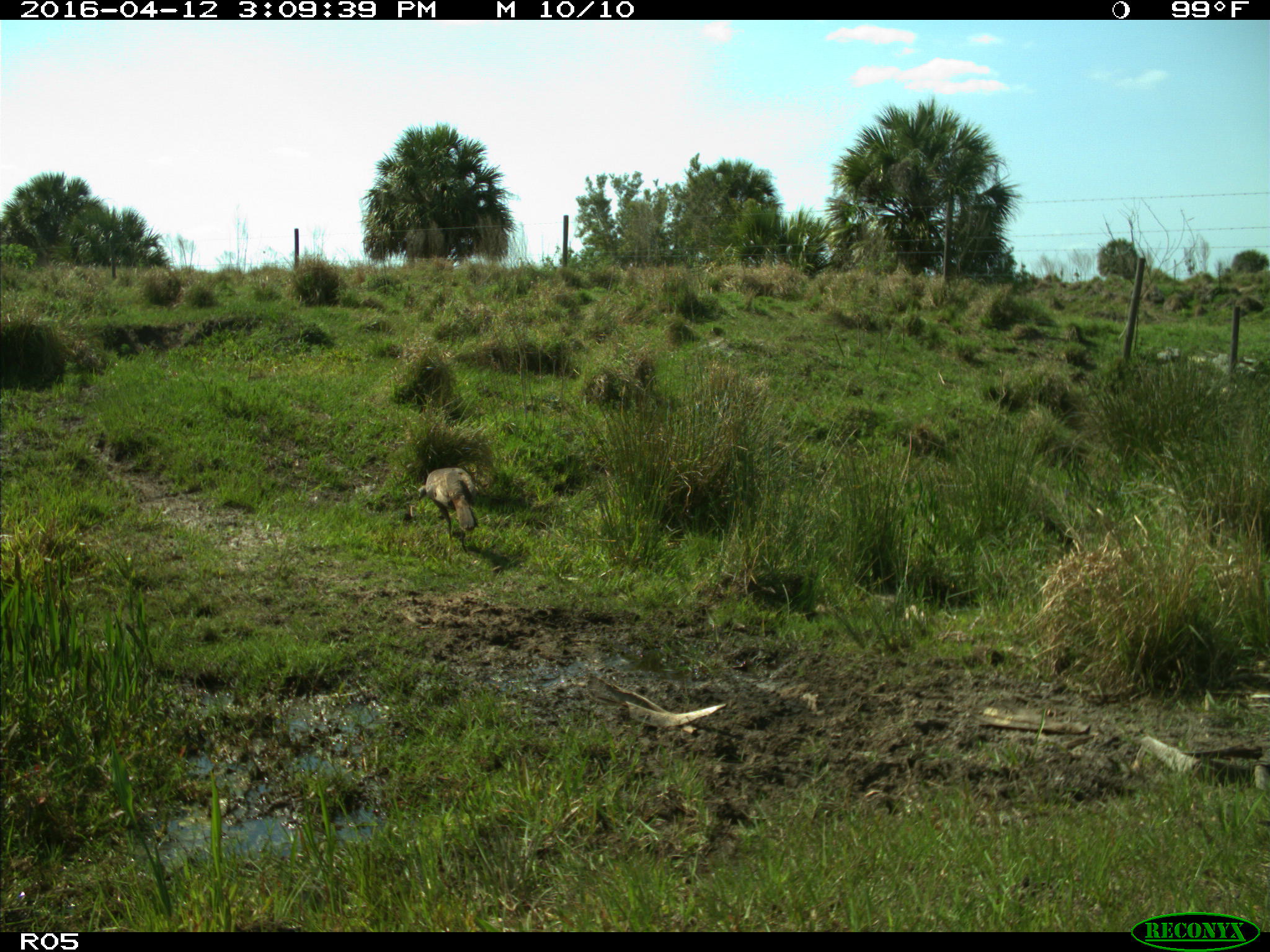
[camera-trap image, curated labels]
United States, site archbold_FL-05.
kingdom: Animalia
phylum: Chordata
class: Aves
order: Galliformes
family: Phasianidae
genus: Meleagris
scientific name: Meleagris gallopavo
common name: wild turkey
Meleagris gallopavo (wild turkey).